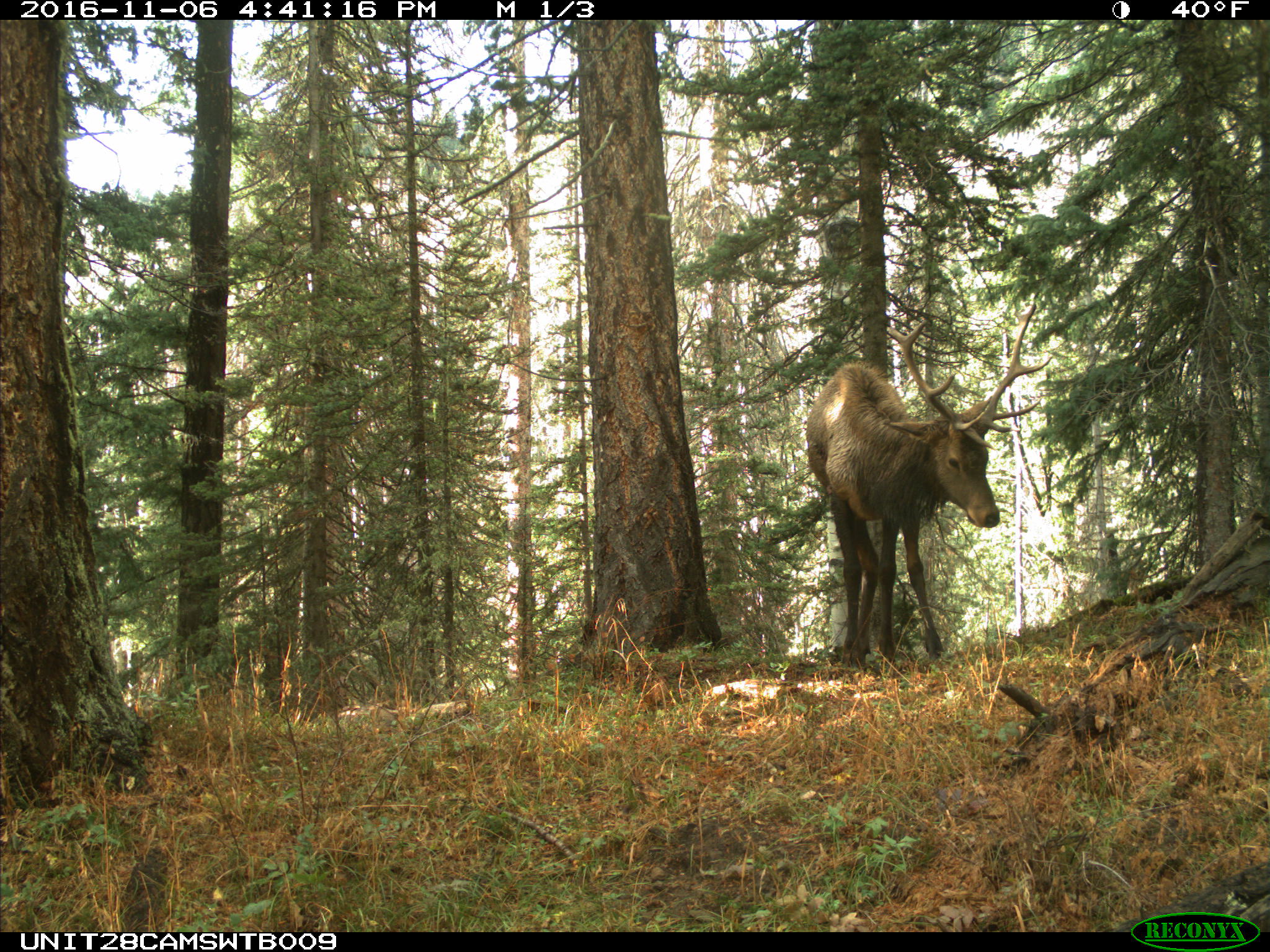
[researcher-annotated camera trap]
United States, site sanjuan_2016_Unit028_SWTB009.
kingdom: Animalia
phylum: Chordata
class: Mammalia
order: Artiodactyla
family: Cervidae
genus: Cervus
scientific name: Cervus elaphus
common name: red deer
Cervus elaphus (red deer).